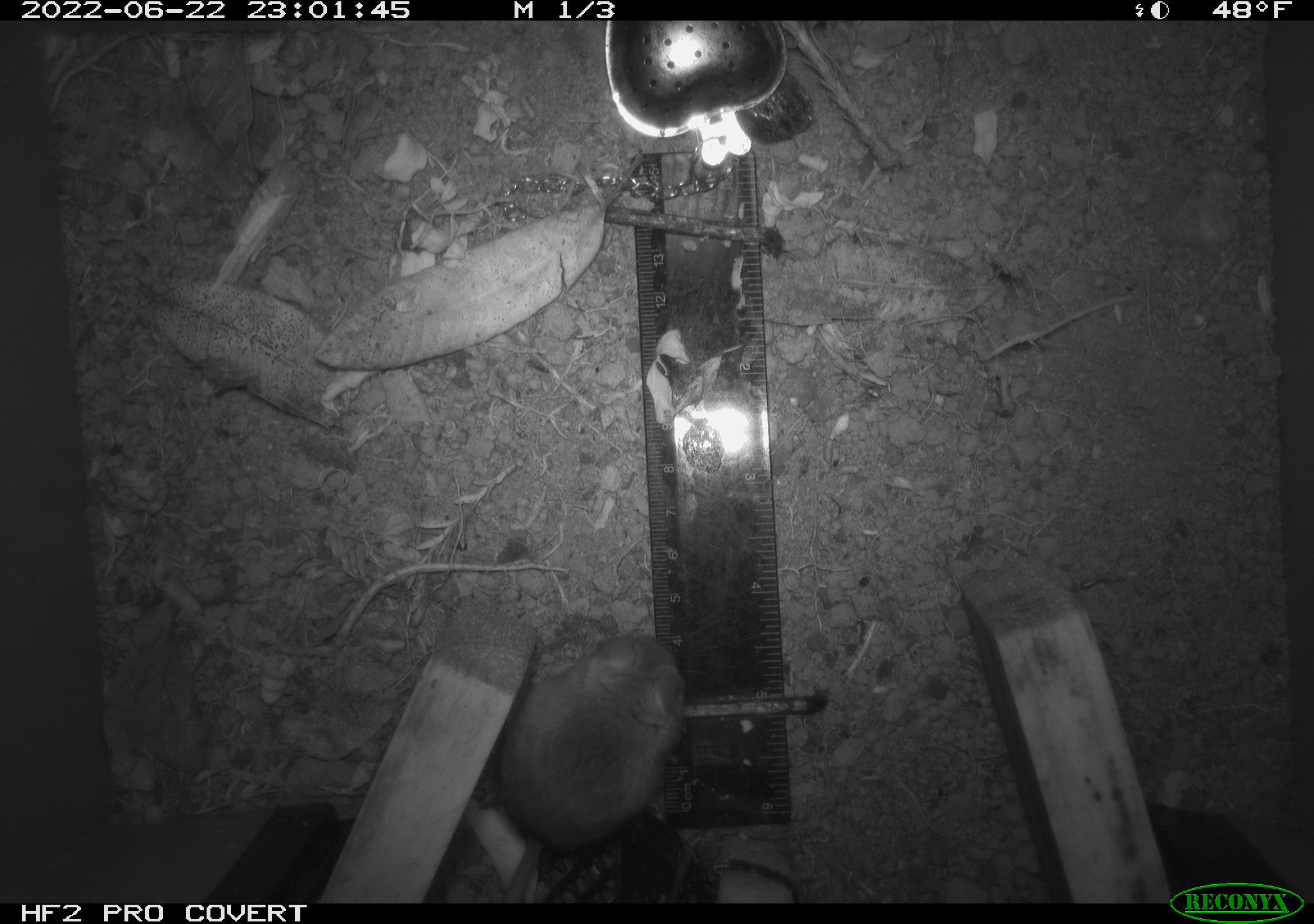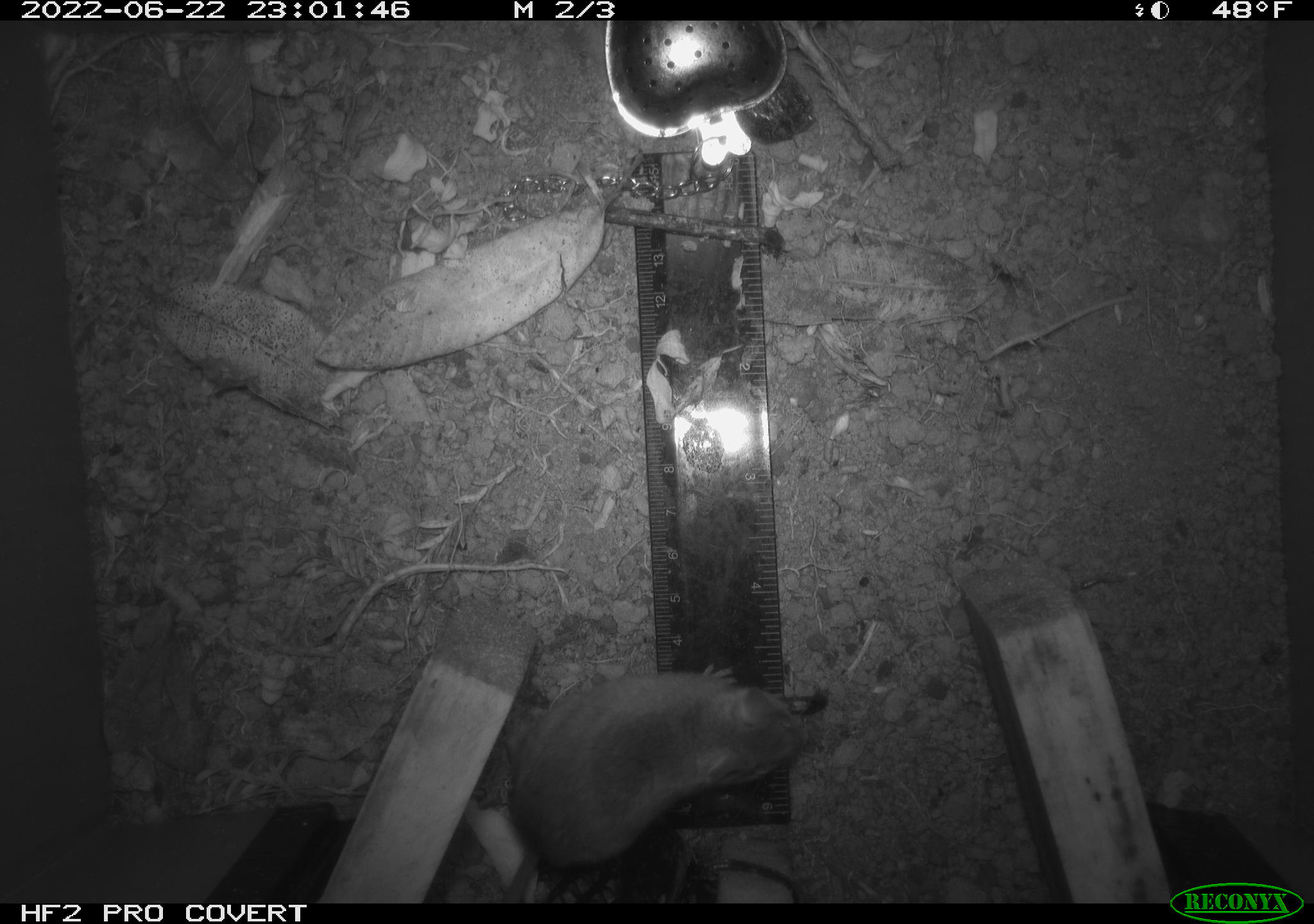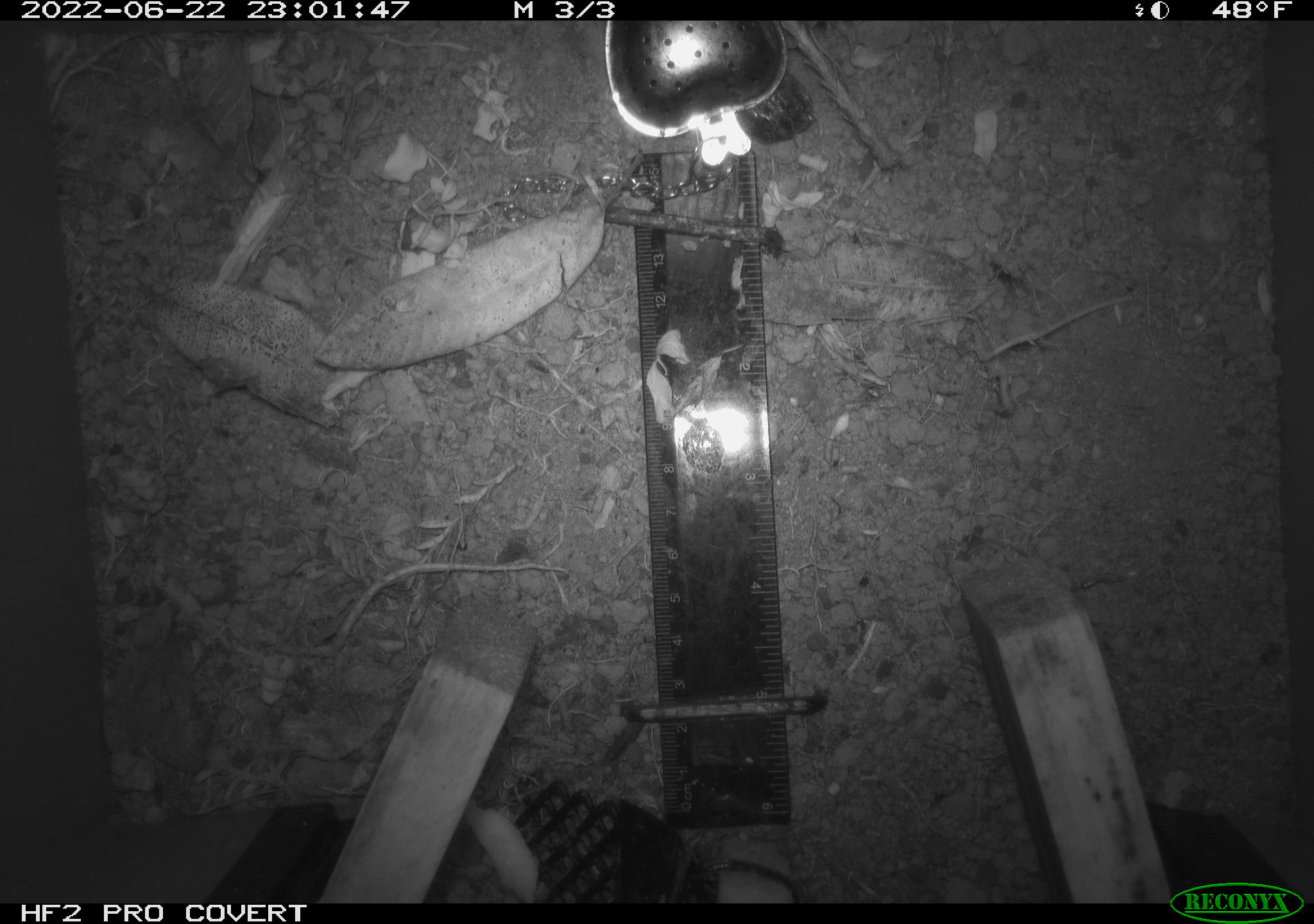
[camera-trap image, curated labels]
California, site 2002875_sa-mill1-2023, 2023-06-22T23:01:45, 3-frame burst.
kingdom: Animalia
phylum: Chordata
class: Mammalia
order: Rodentia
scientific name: Rodentia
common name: mouse species